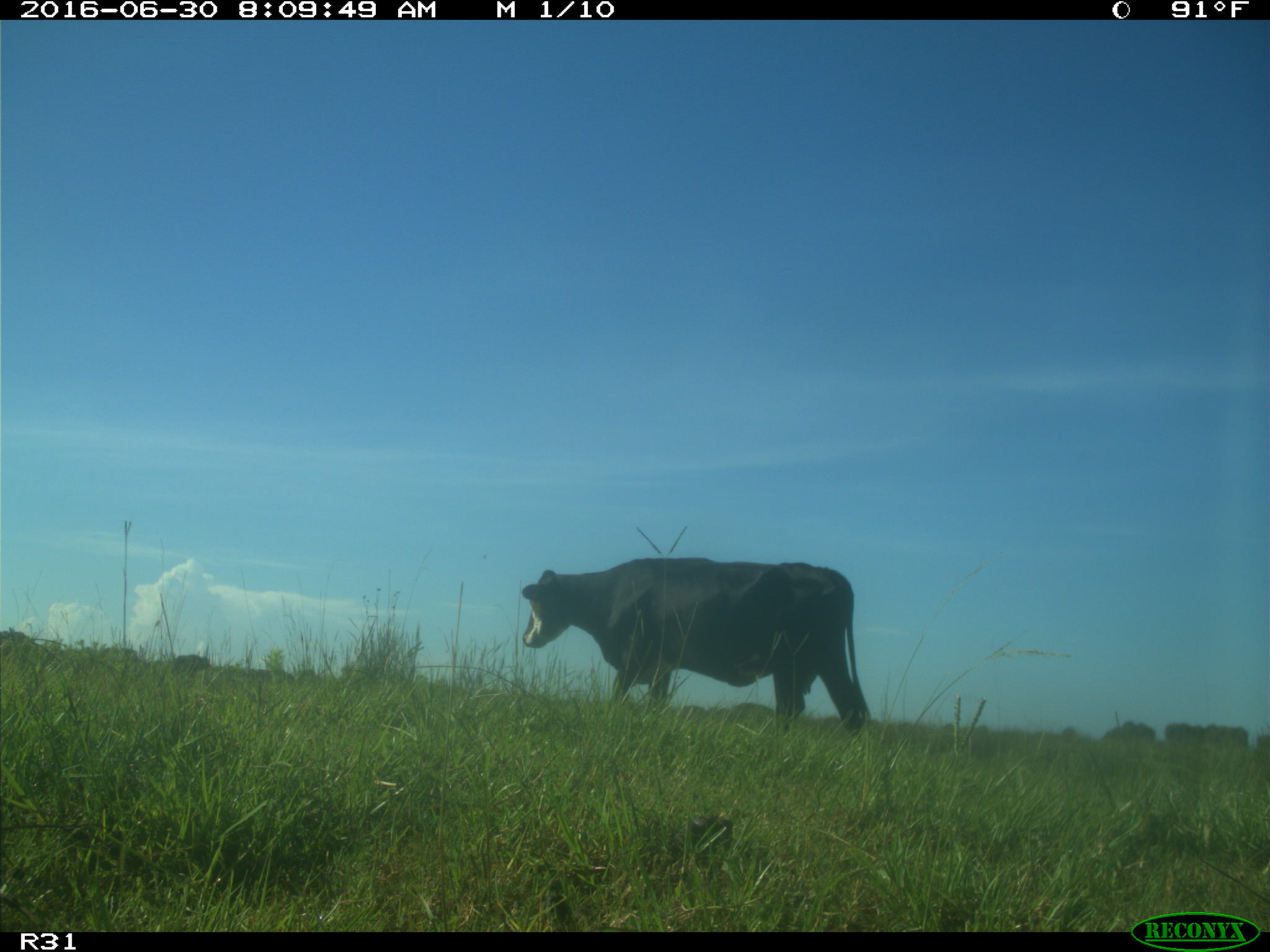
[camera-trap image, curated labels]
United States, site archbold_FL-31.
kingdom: Animalia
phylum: Chordata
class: Mammalia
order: Artiodactyla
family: Bovidae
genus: Bos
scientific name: Bos taurus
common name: domestic cow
Bos taurus (domestic cow).